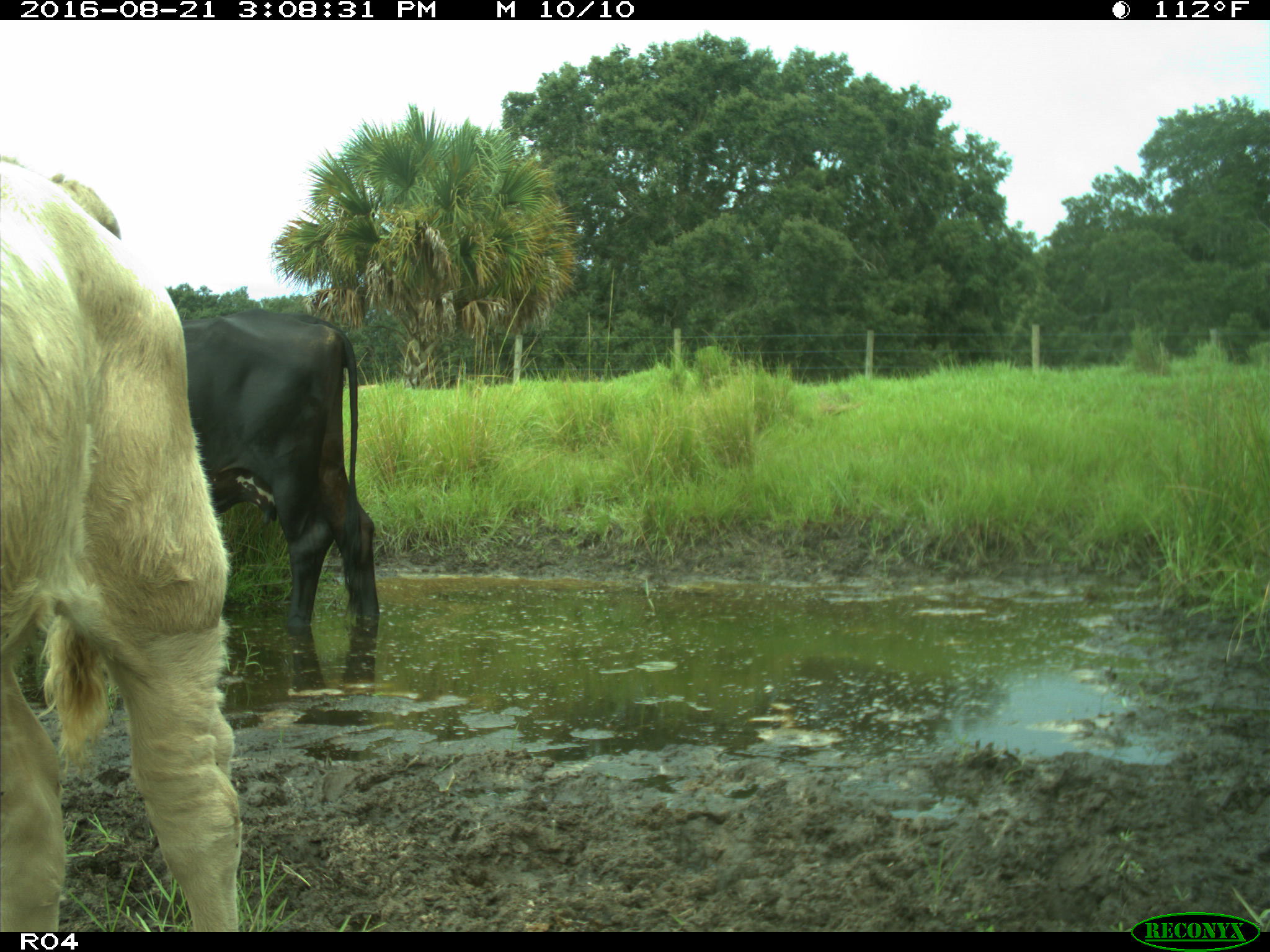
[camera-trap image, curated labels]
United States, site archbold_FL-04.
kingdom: Animalia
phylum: Chordata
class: Mammalia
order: Artiodactyla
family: Bovidae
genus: Bos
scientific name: Bos taurus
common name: domestic cow